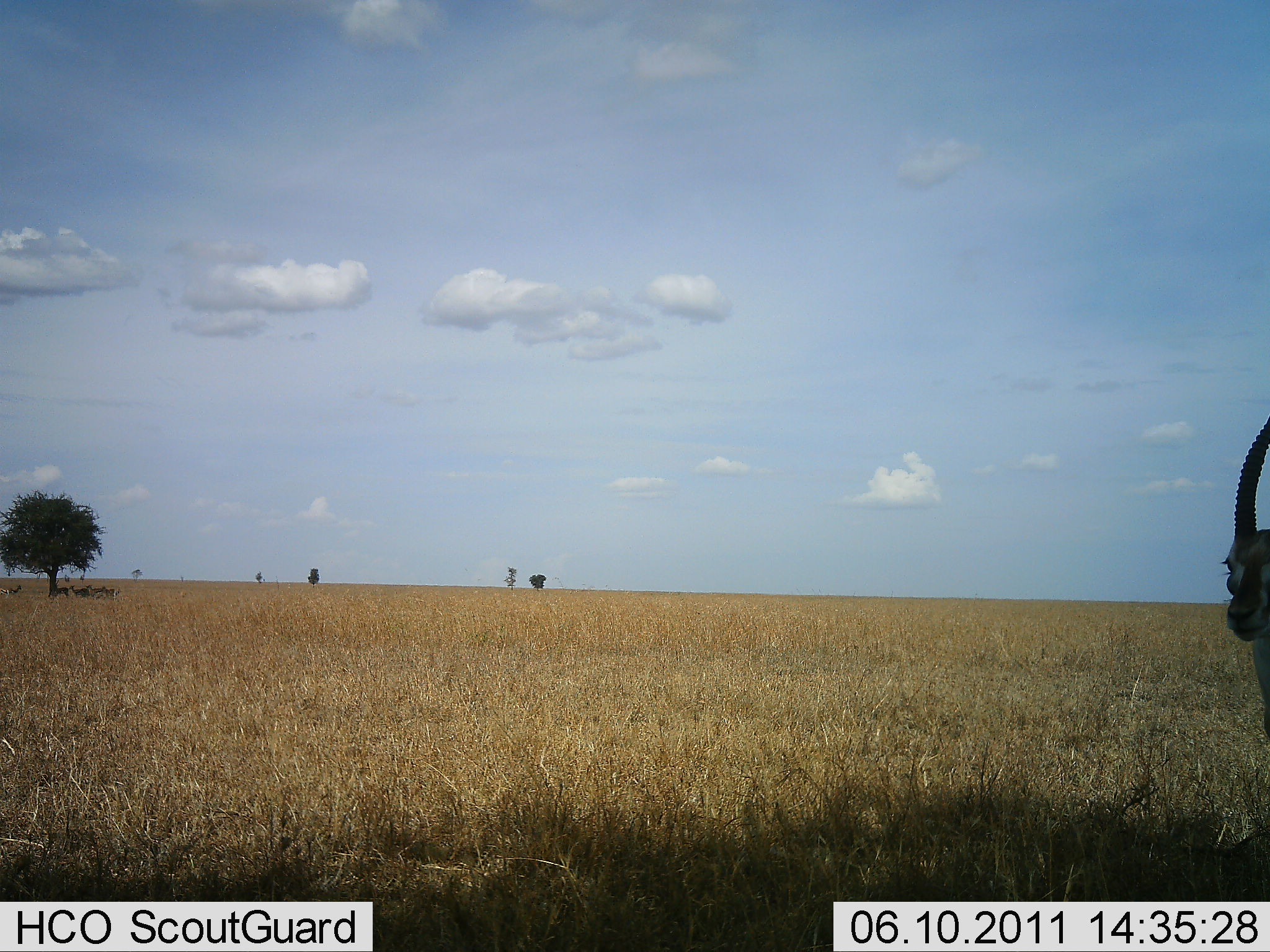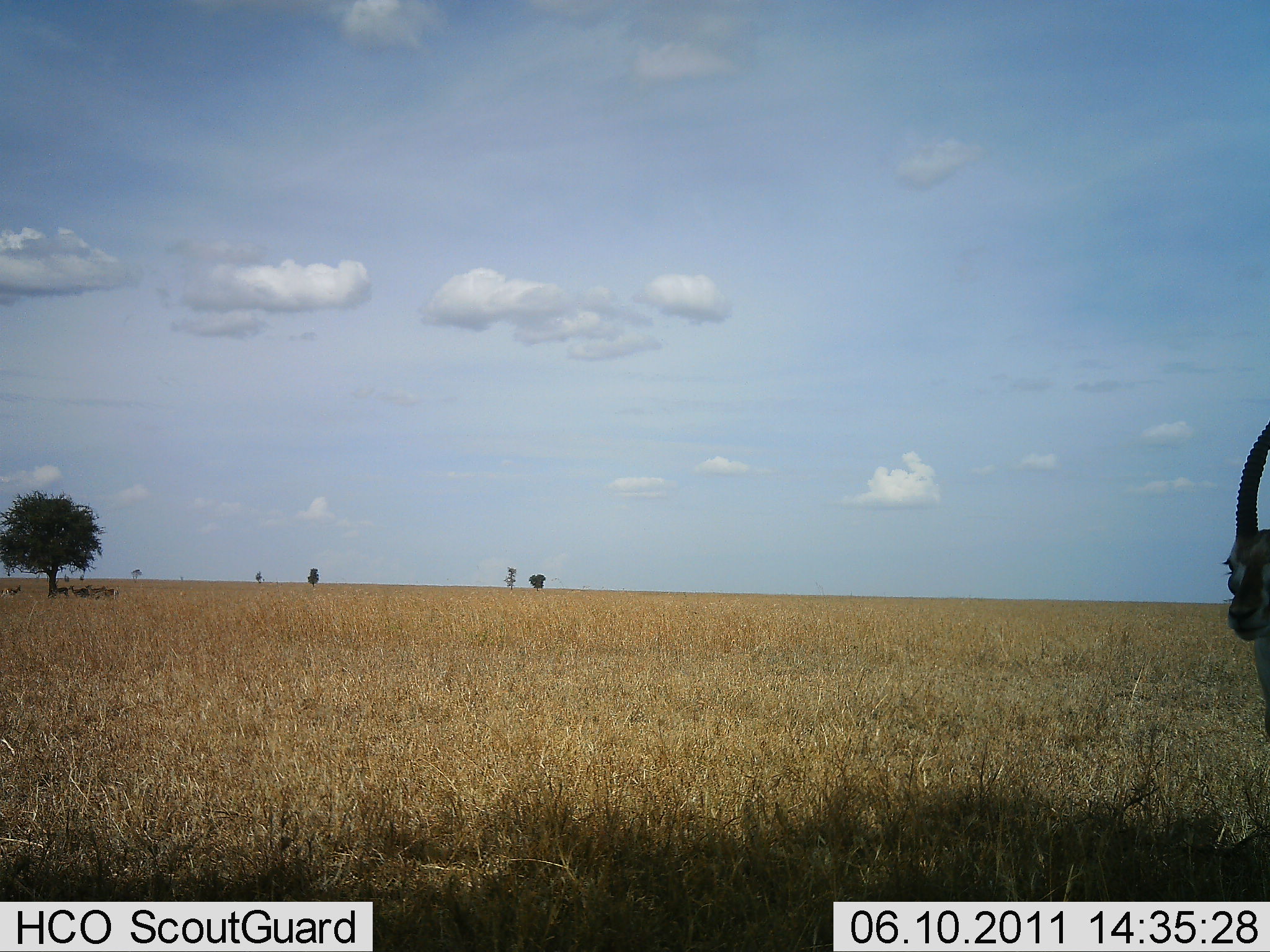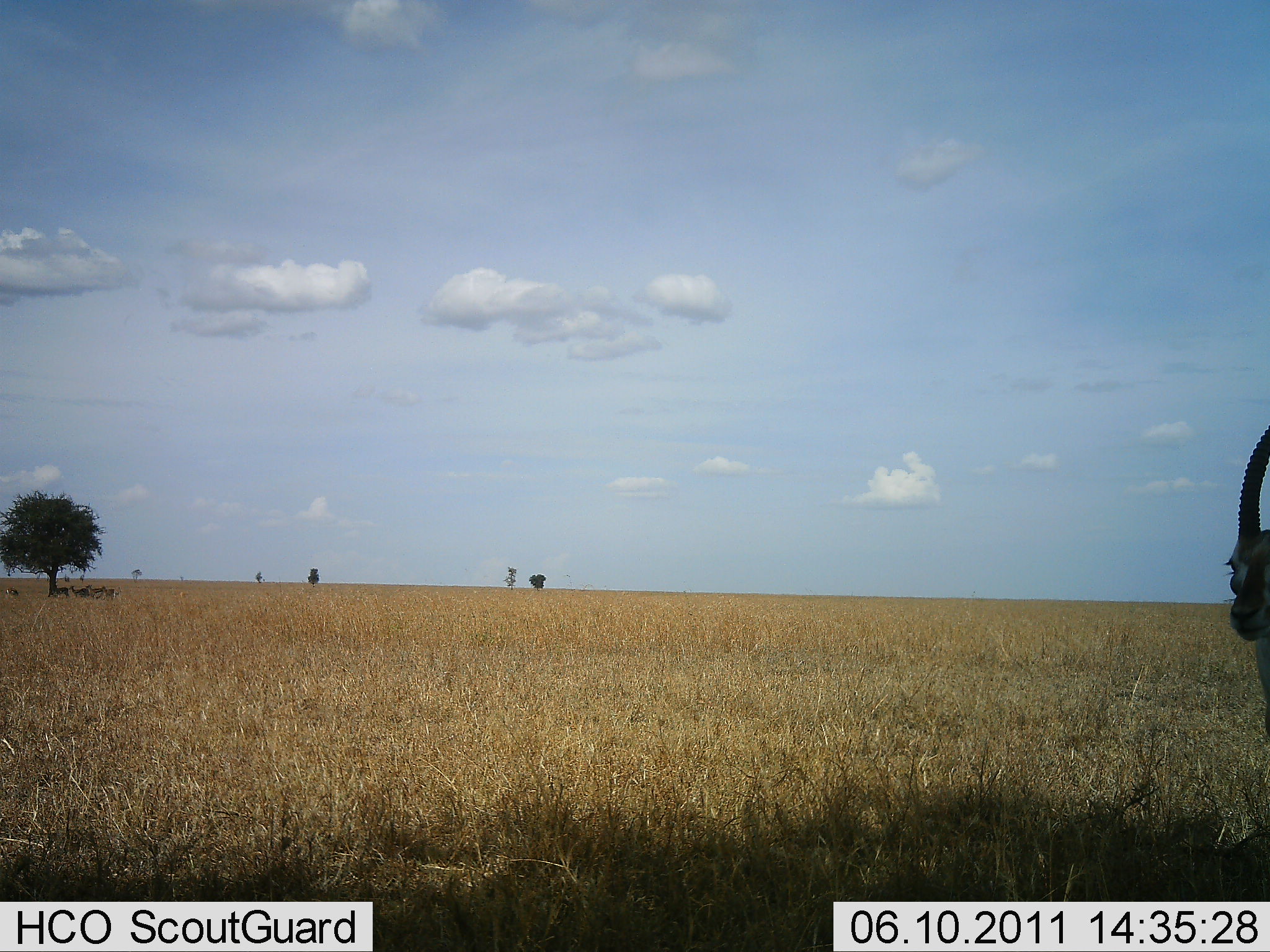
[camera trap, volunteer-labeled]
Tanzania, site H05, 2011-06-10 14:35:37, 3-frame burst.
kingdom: Animalia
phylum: Chordata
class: Mammalia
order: Artiodactyla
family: Bovidae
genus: Eudorcas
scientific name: Eudorcas thomsonii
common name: thomson's gazelle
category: gazellethomsons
Gazellethomsons (thomson's gazelle) (Eudorcas thomsonii), count 1. Behavior (volunteer vote fractions): standing 86%, resting 7%, moving 7%, interacting 0%. Young present (vote fraction): 0%. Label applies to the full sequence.